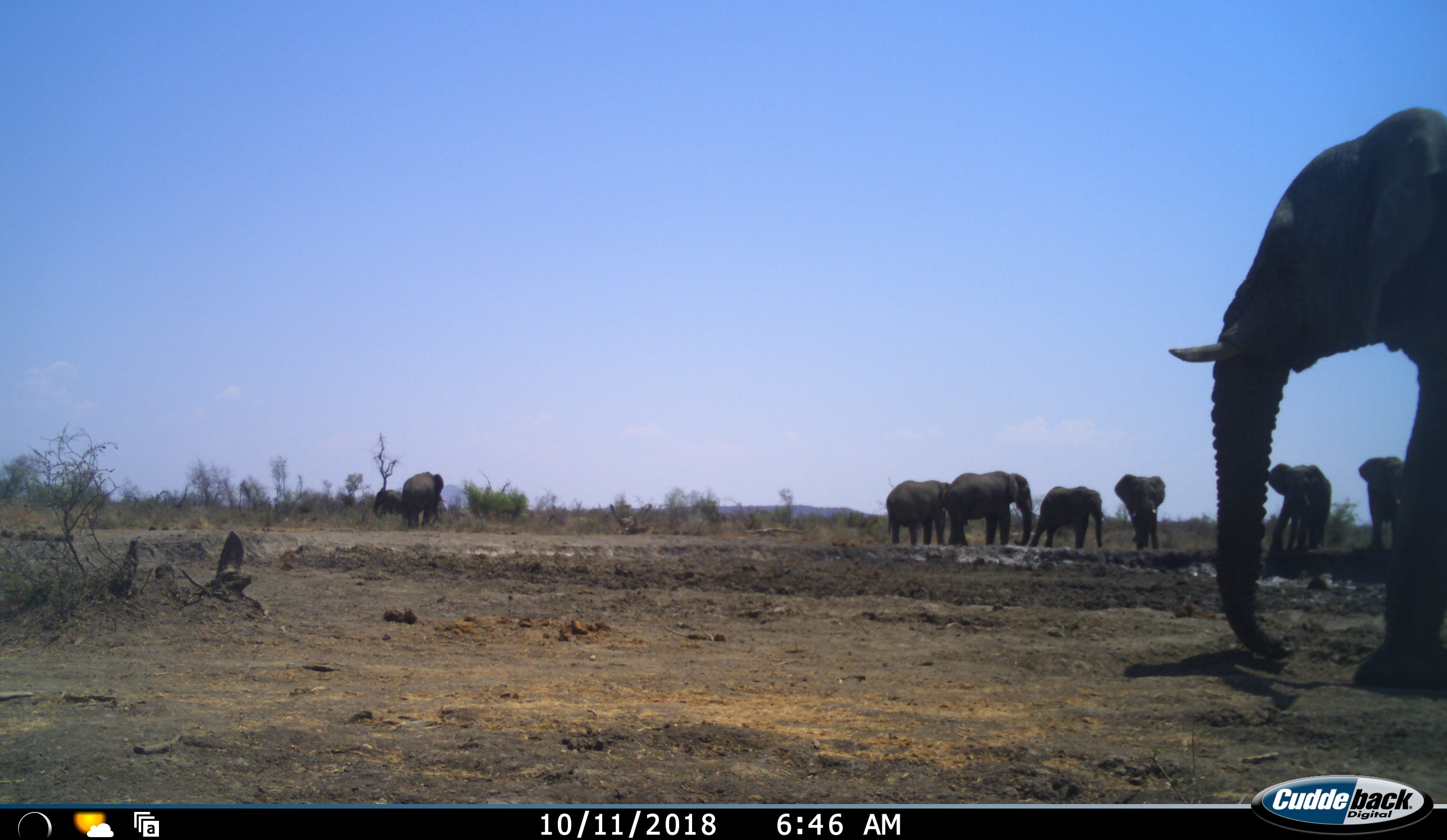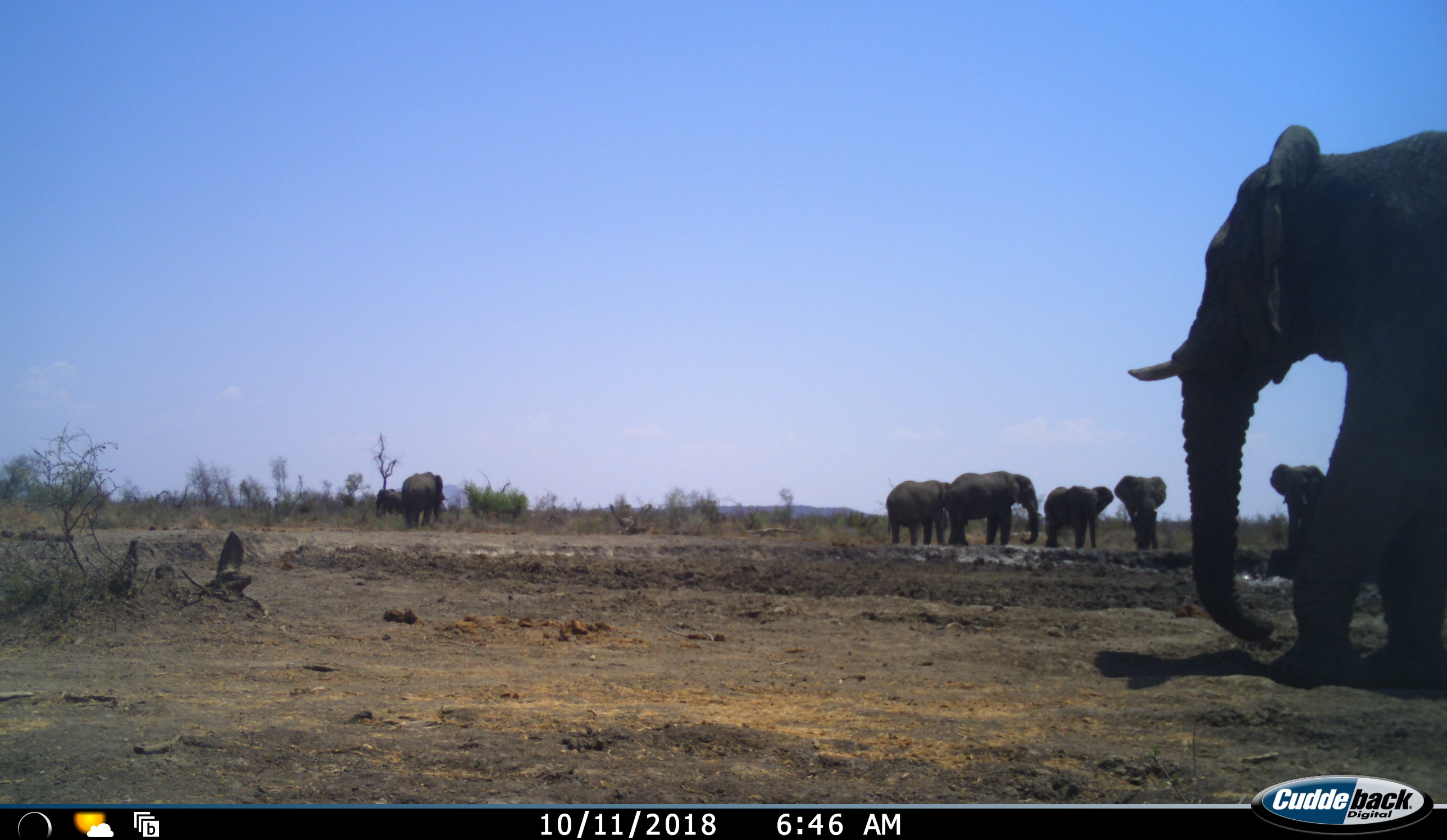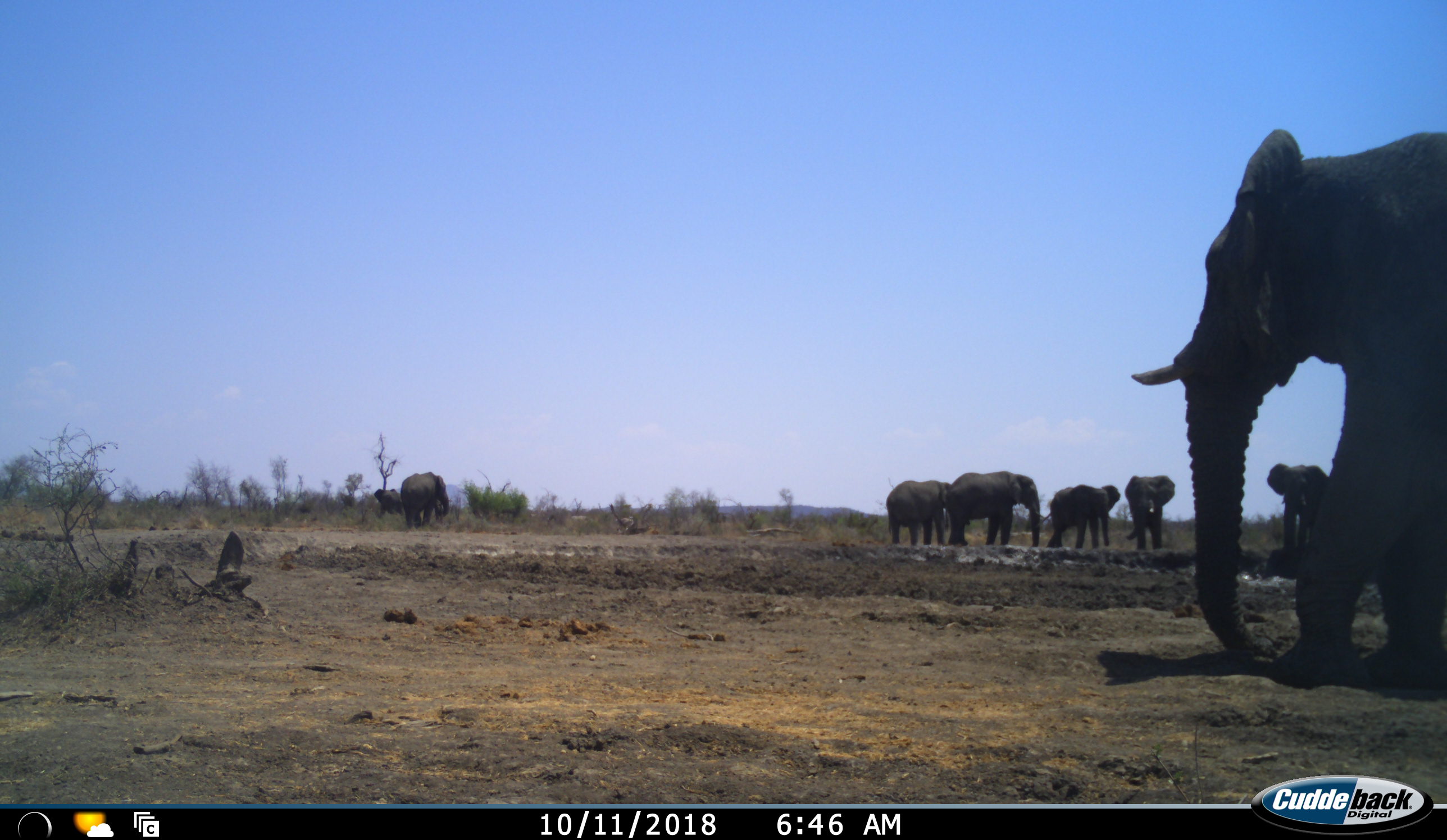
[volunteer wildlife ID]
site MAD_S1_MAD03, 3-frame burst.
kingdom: Animalia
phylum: Chordata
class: Mammalia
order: Proboscidea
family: Elephantidae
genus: Loxodonta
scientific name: Loxodonta africana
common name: african bush elephant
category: elephant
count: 9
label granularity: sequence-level